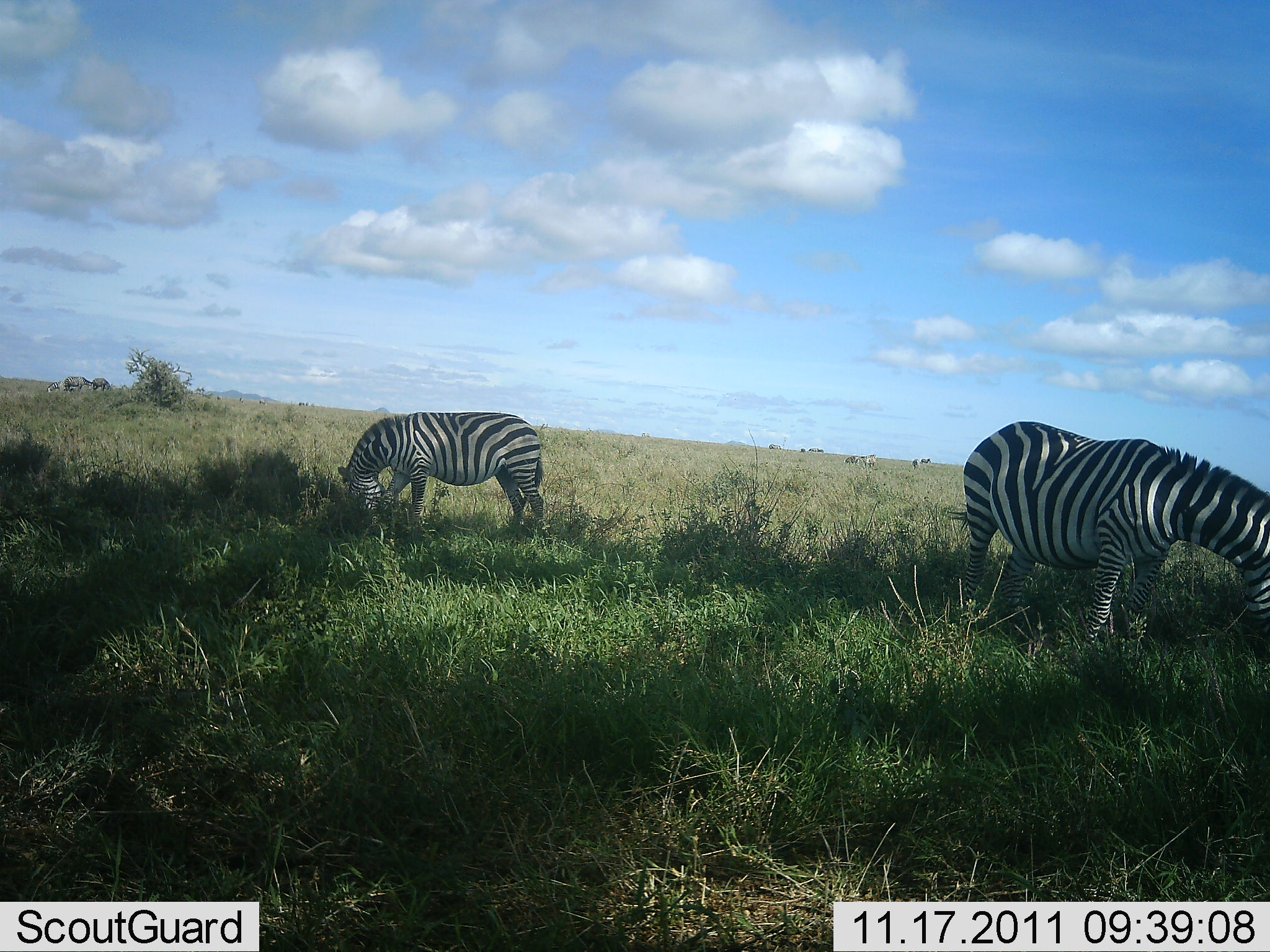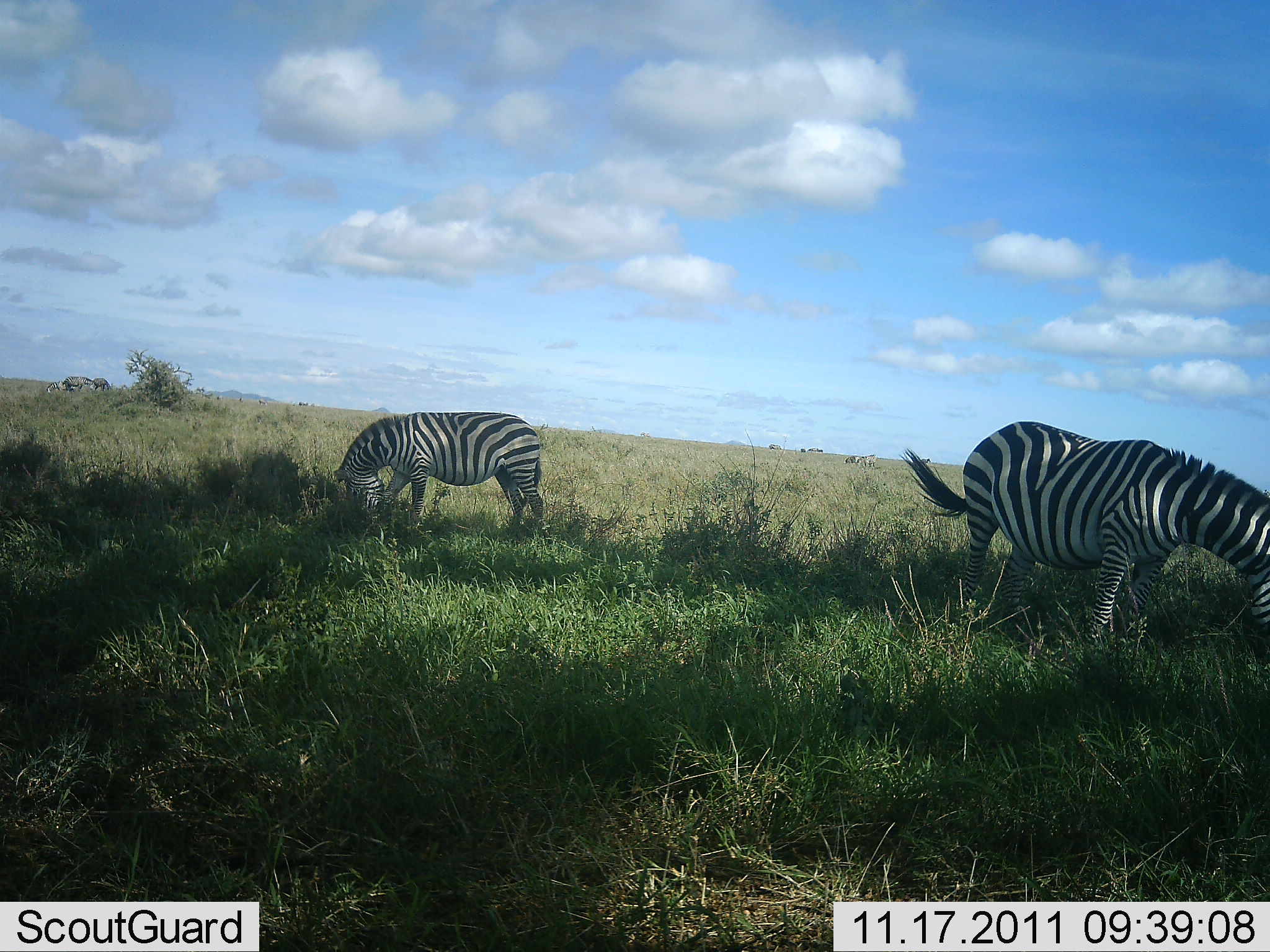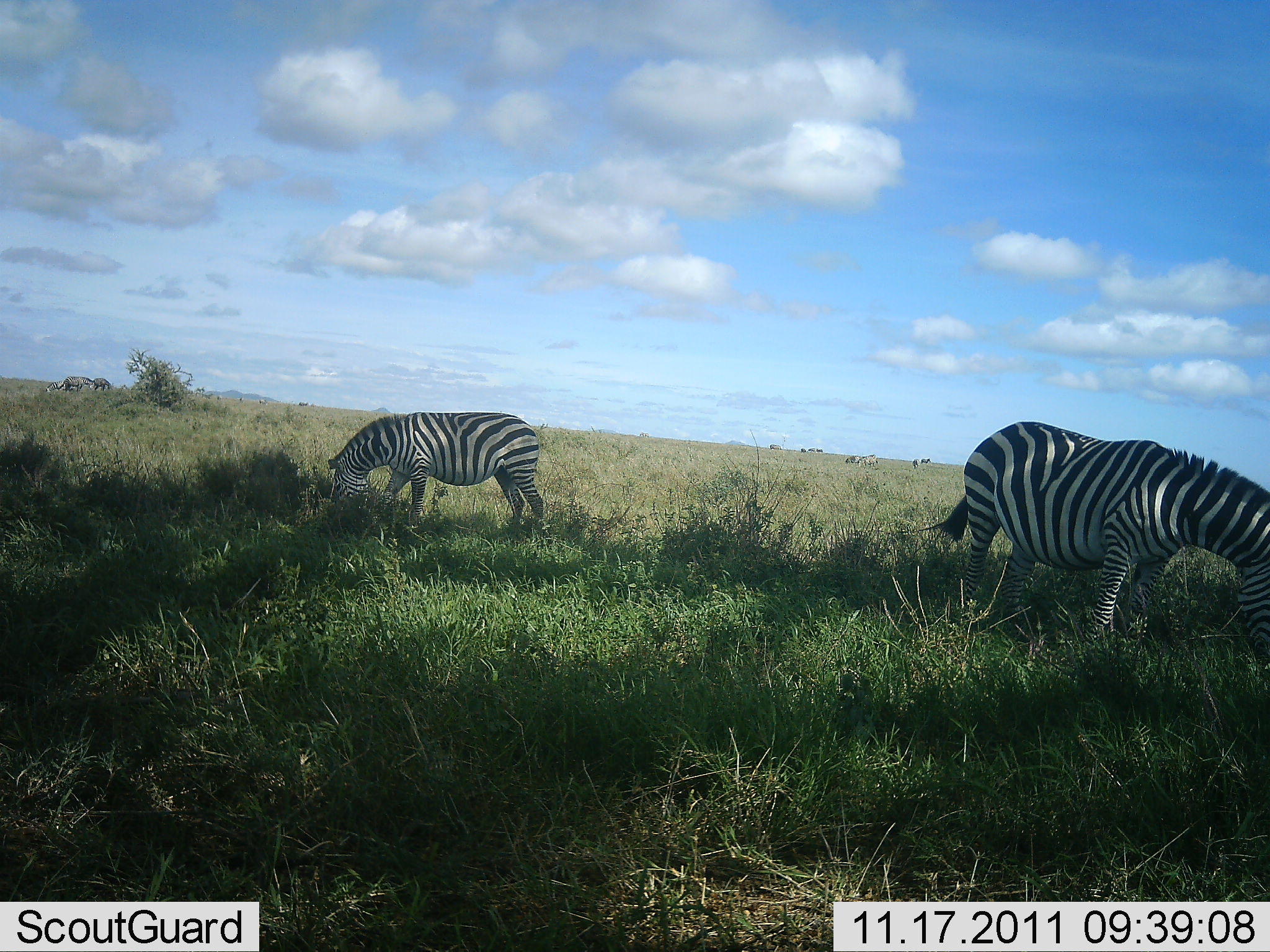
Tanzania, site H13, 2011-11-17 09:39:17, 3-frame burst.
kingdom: Animalia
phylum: Chordata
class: Mammalia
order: Perissodactyla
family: Equidae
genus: Equus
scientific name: Equus quagga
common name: plains zebra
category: zebra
Zebra (plains zebra) (Equus quagga), count 2. Behavior (volunteer vote fractions): standing 21%, resting 0%, moving 0%, interacting 0%. Young present (vote fraction): 0%. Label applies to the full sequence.